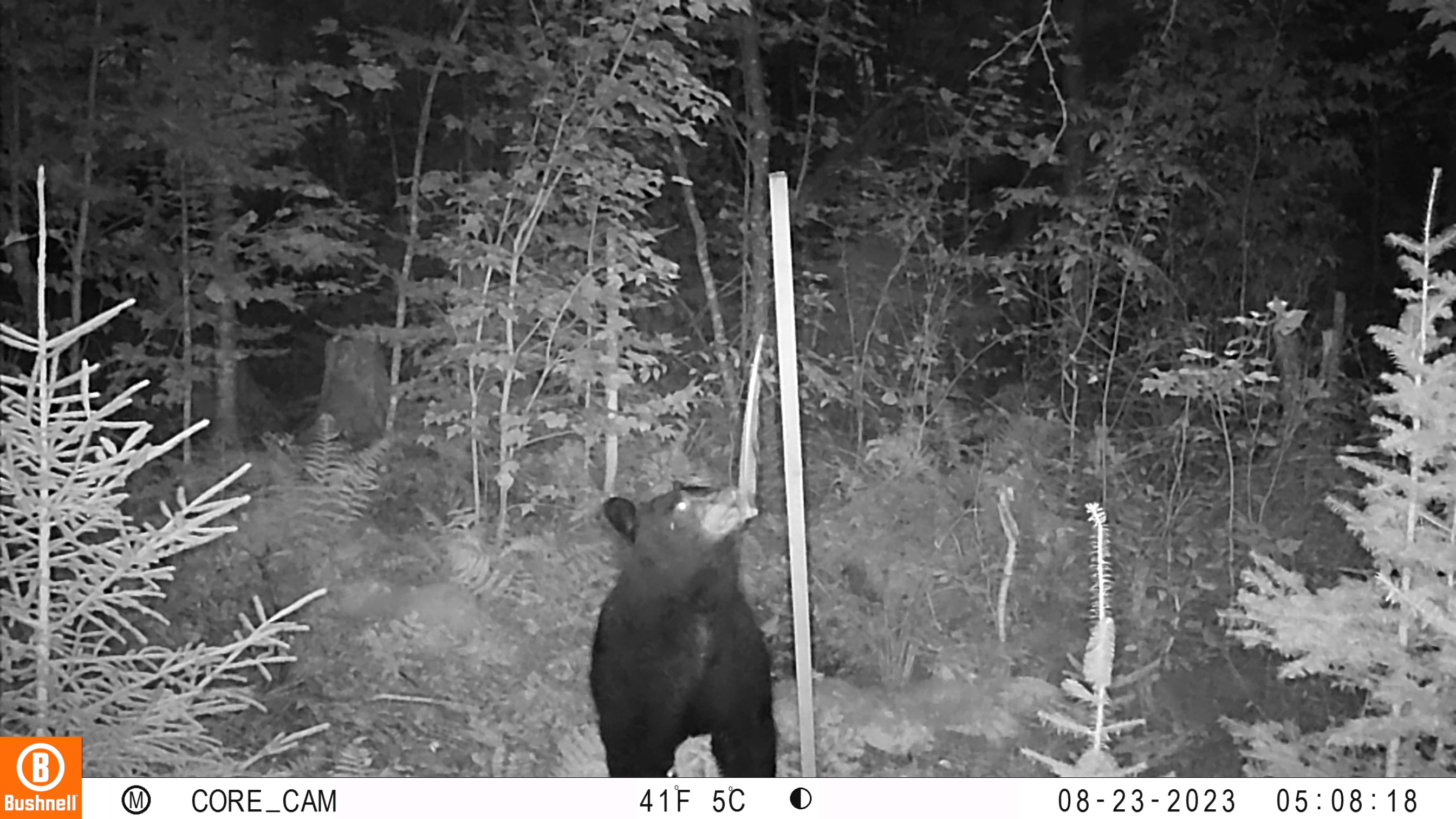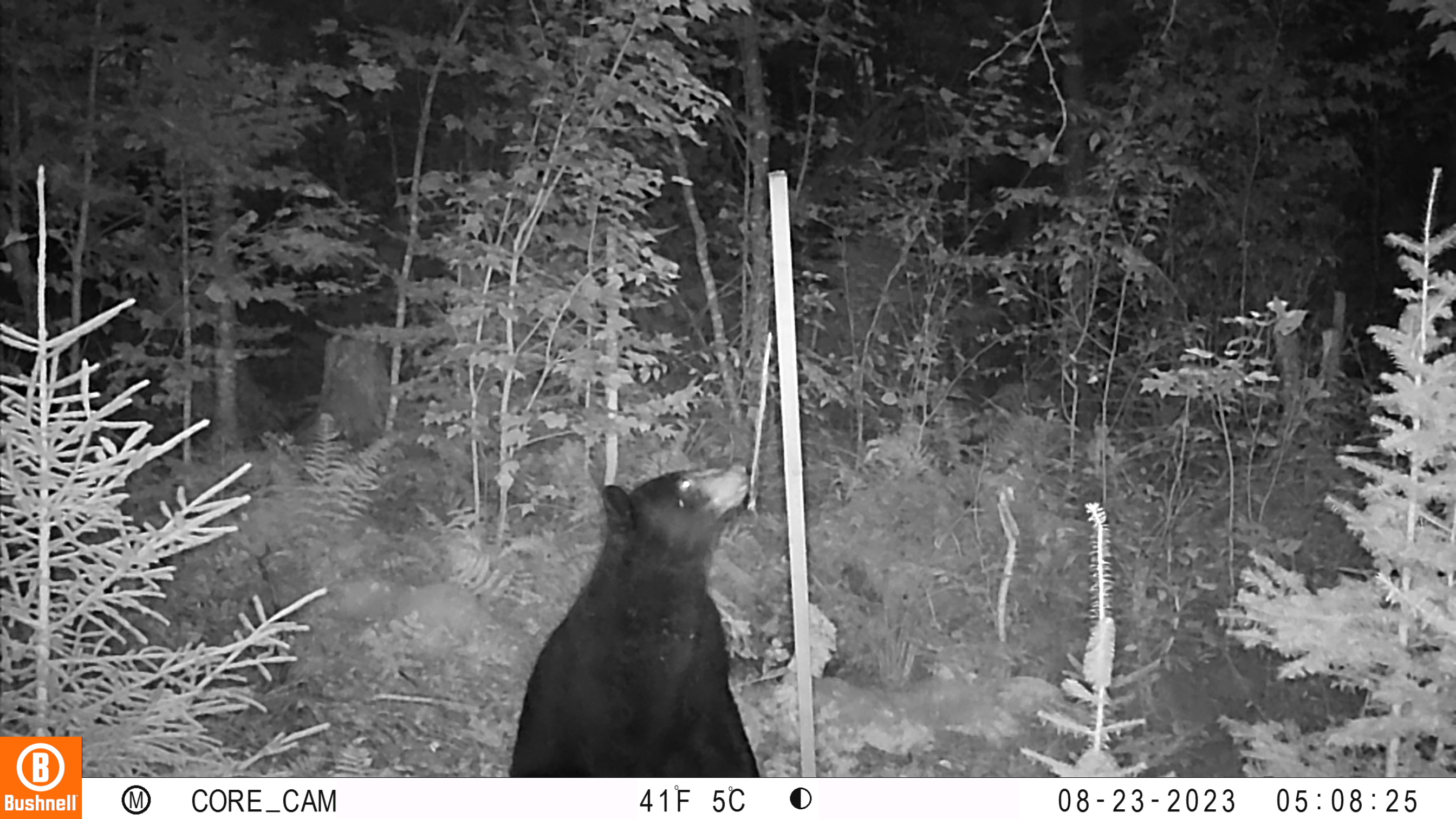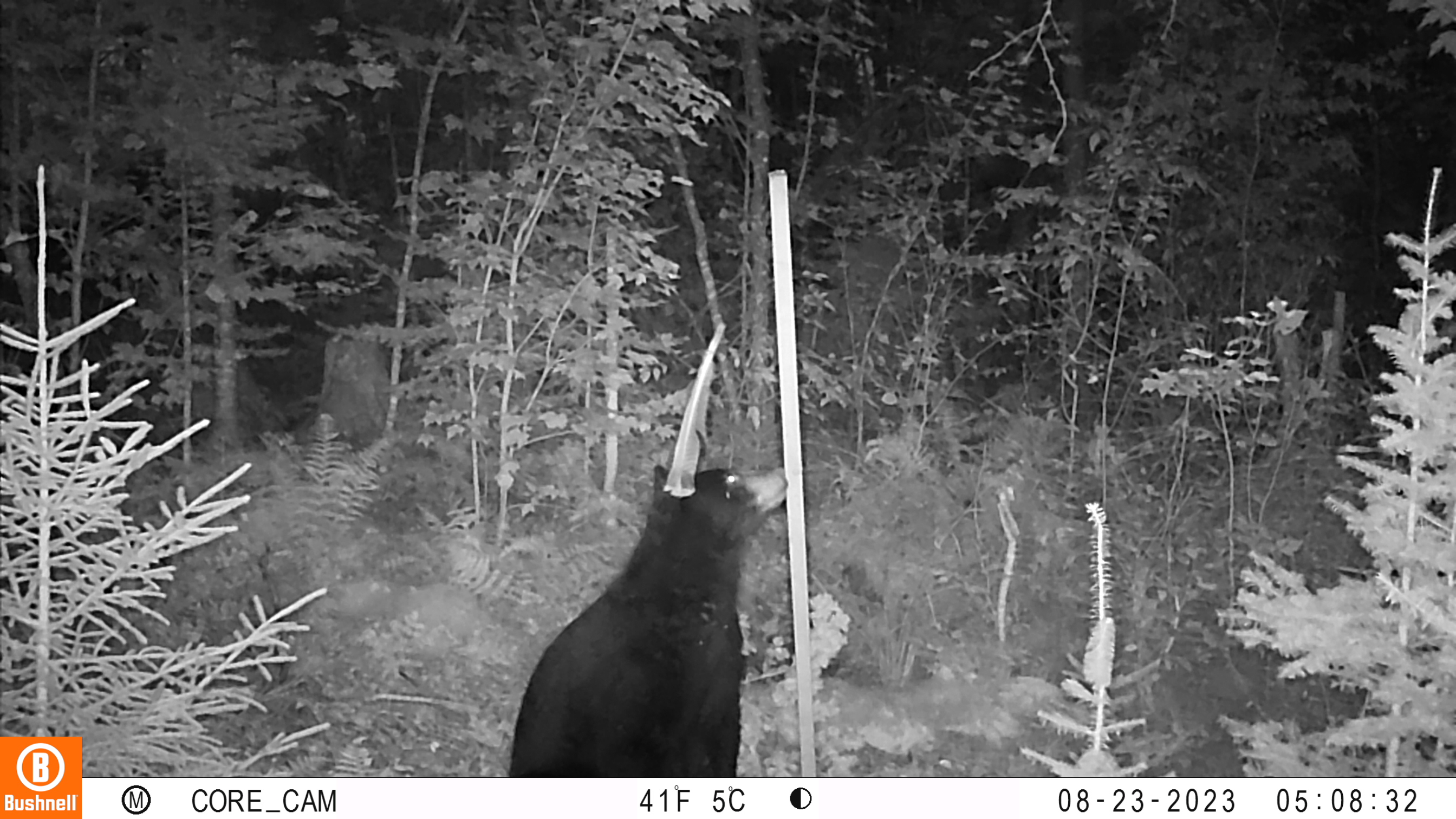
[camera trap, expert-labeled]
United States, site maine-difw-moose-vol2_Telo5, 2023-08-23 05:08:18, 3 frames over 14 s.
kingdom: Animalia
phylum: Chordata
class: Mammalia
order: Carnivora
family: Ursidae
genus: Ursus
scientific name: Ursus americanus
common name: black bear